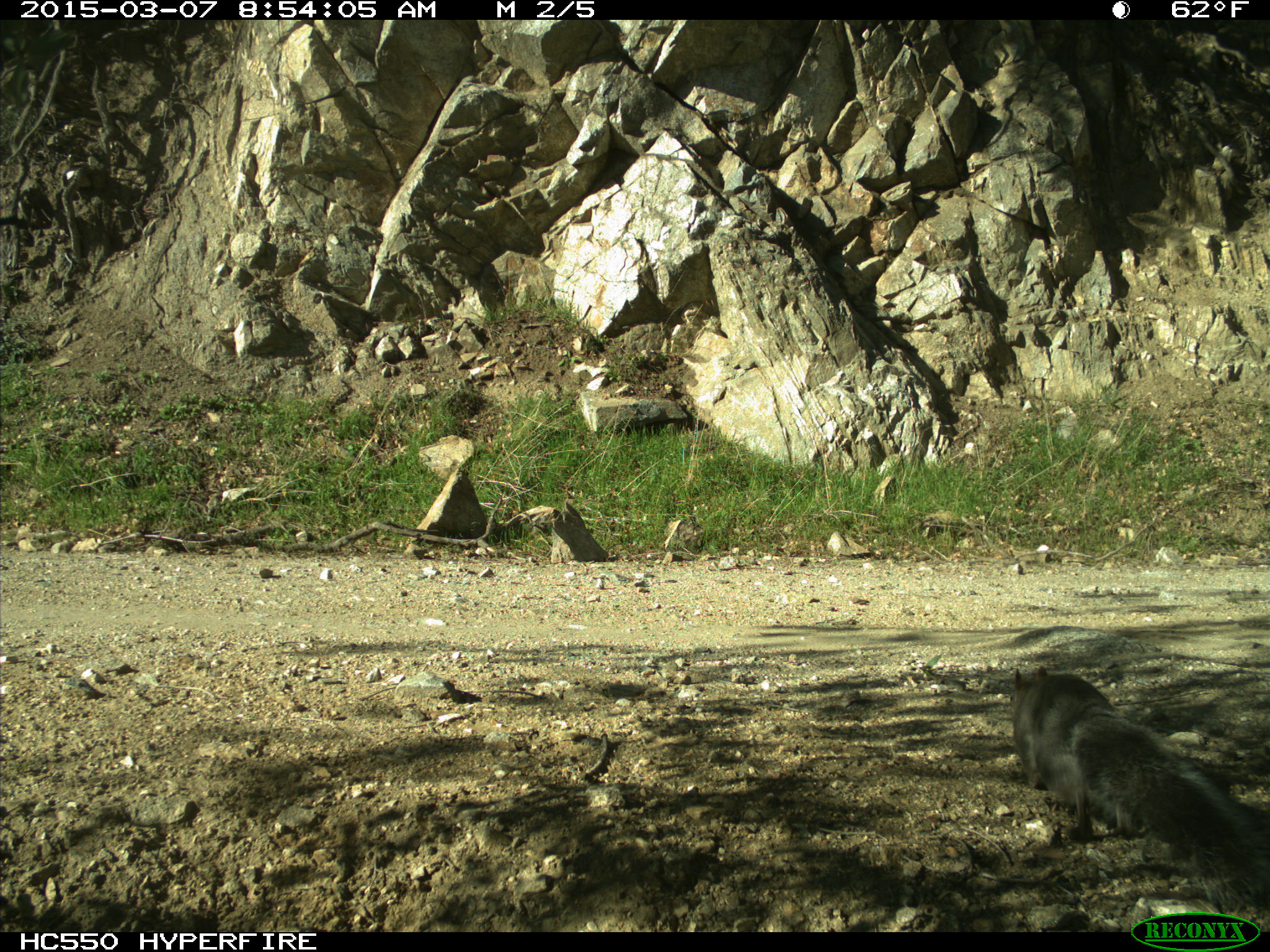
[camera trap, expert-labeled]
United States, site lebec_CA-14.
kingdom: Animalia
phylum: Chordata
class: Mammalia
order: Rodentia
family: Sciuridae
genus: Sciurus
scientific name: Sciurus carolinensis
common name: eastern gray squirrel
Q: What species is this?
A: Sciurus carolinensis (eastern gray squirrel).